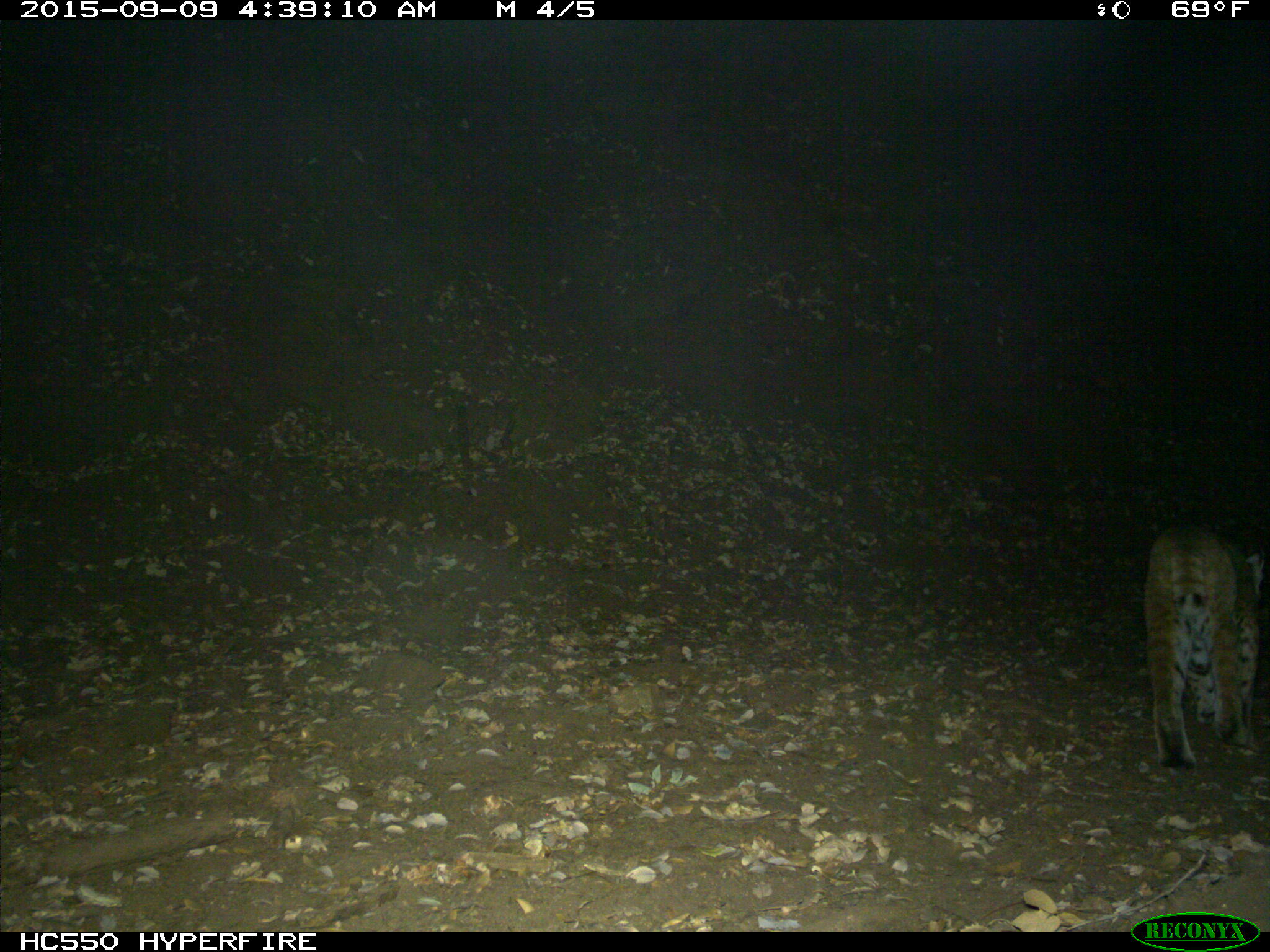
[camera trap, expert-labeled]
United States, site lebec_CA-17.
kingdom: Animalia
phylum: Chordata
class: Mammalia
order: Carnivora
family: Felidae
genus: Lynx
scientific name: Lynx rufus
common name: bobcat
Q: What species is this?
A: Lynx rufus (bobcat).